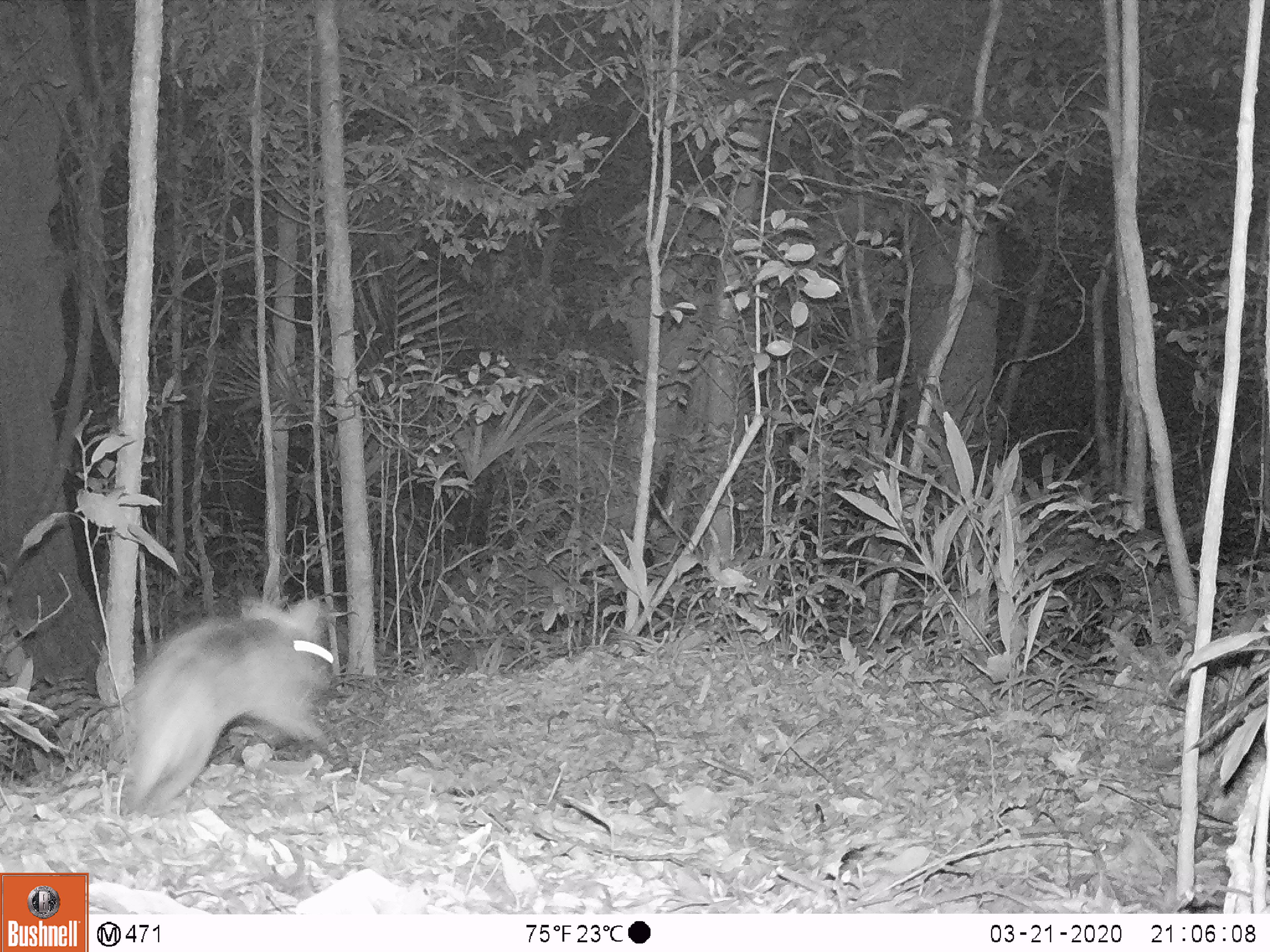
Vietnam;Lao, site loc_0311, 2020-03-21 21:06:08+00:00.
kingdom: Animalia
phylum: Chordata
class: Mammalia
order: Lagomorpha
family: Leporidae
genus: Nesolagus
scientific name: Nesolagus timminsi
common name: annamite striped rabbit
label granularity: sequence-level